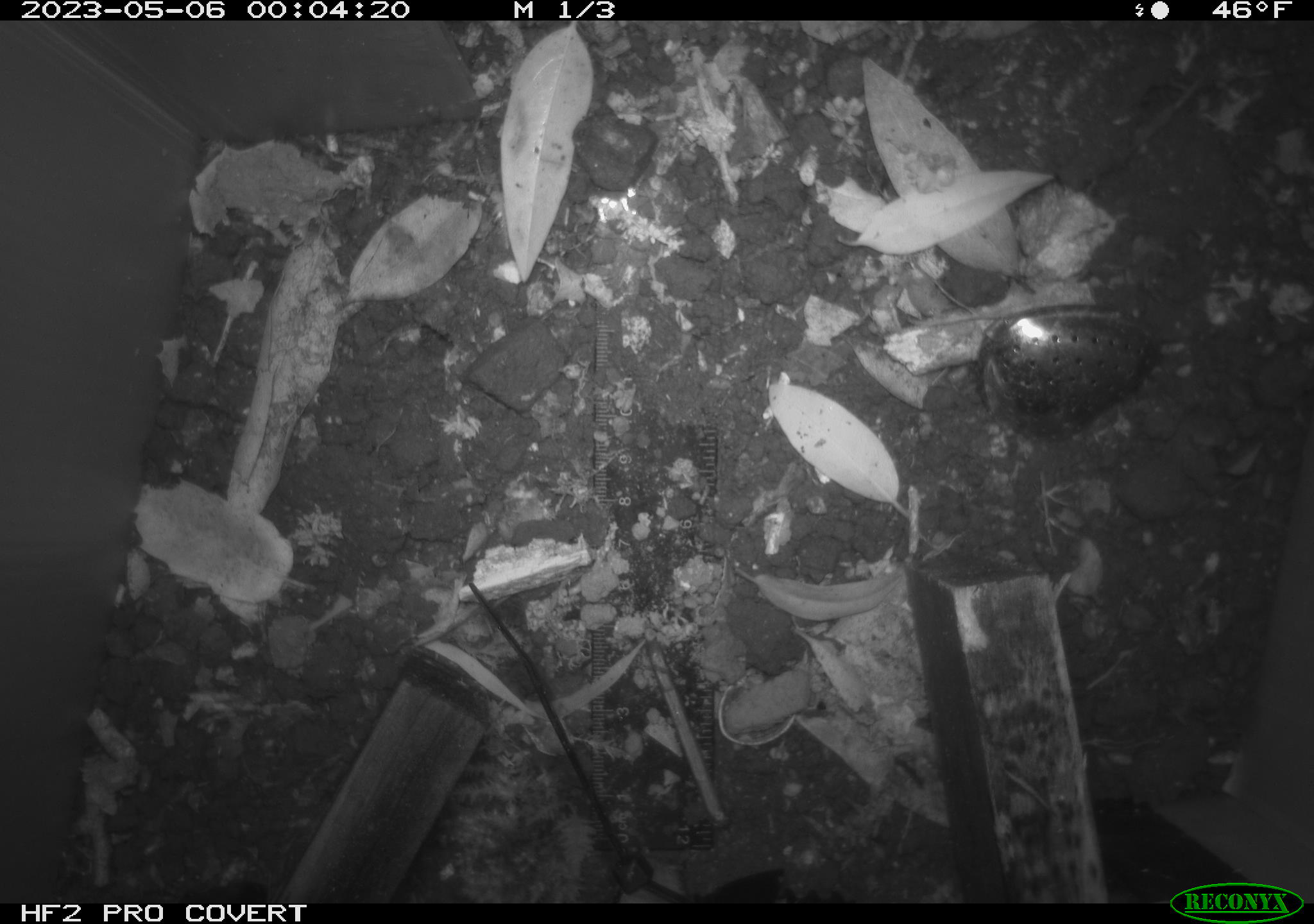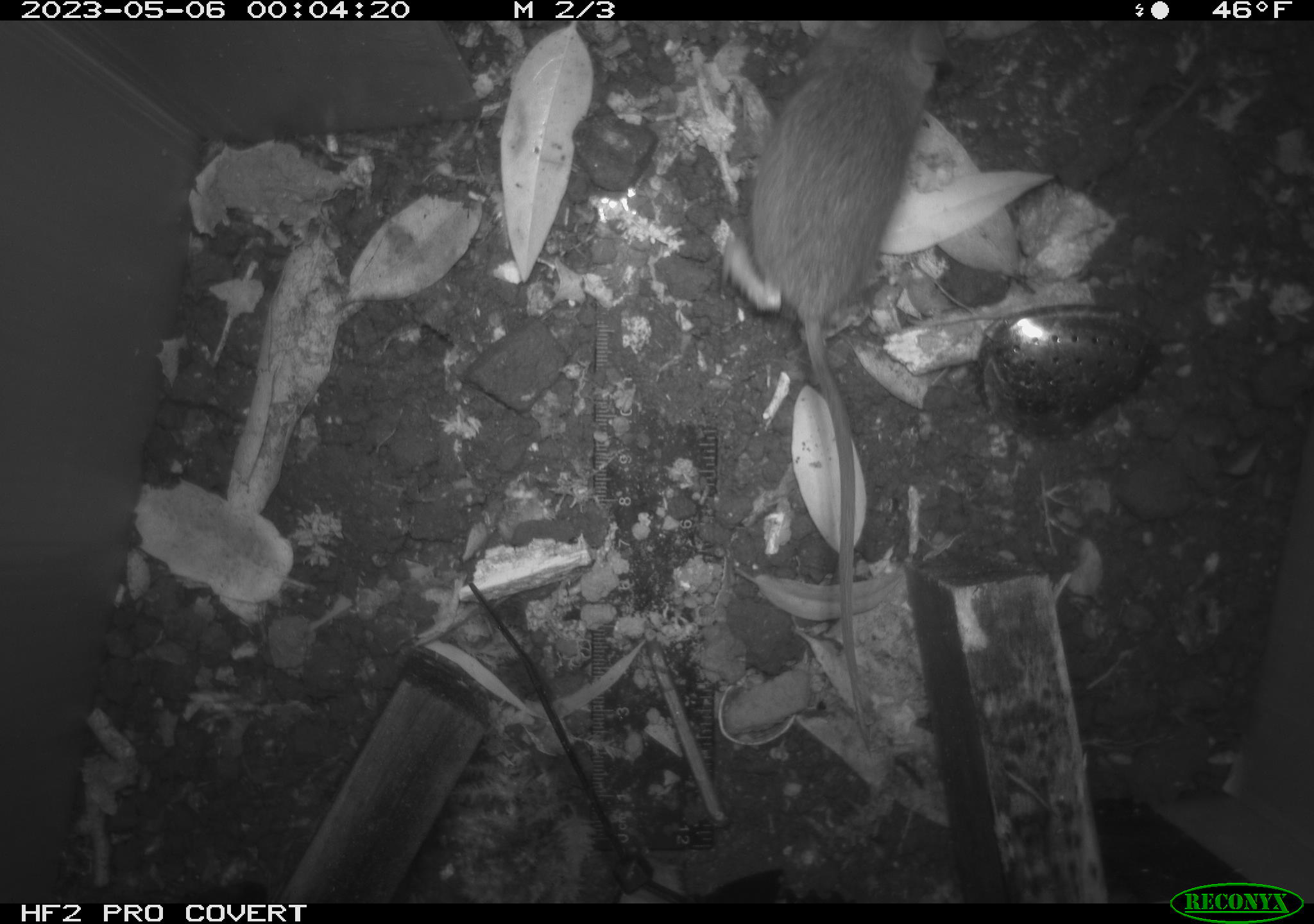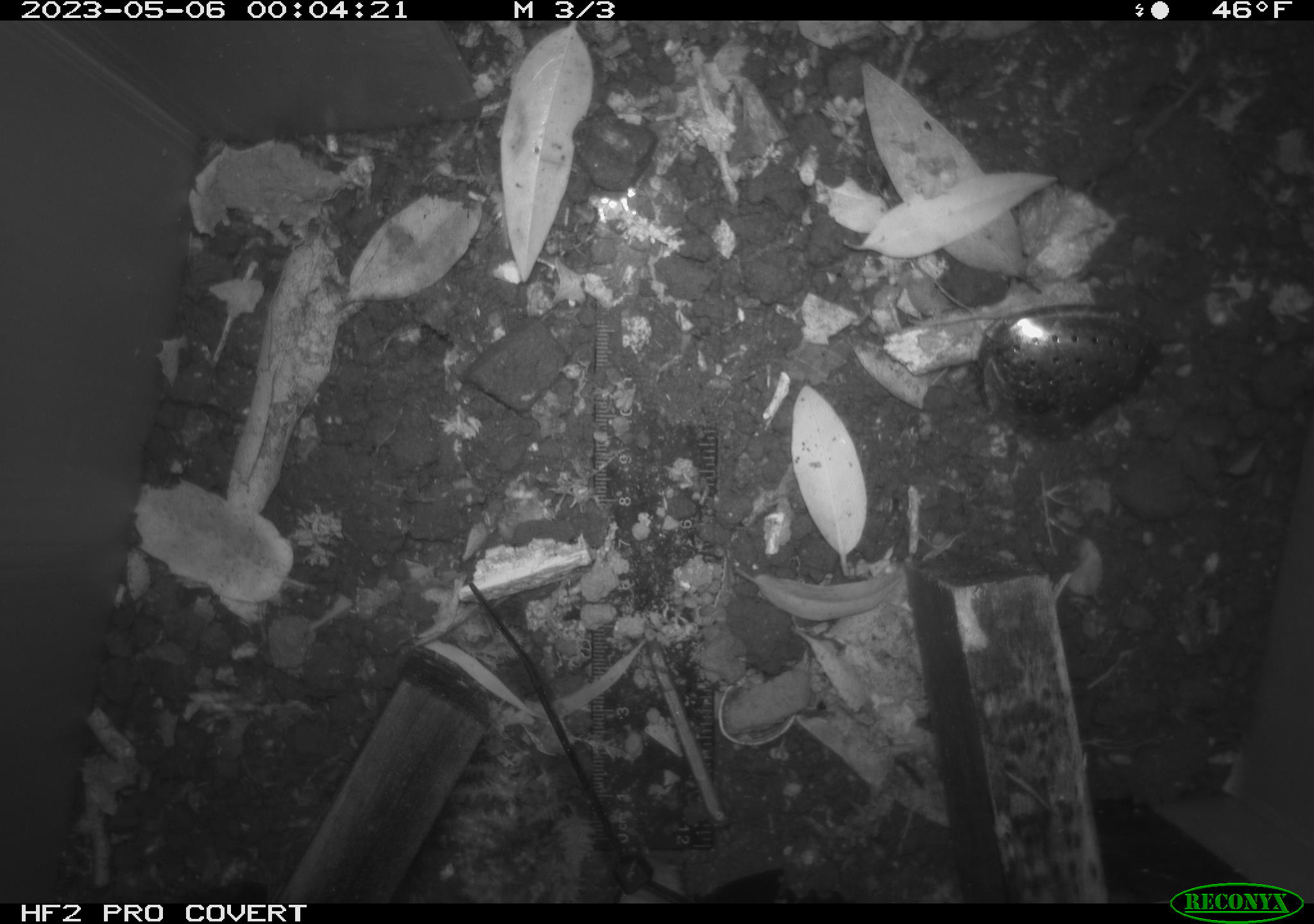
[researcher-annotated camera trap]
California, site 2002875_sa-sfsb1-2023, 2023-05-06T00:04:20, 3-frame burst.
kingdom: Animalia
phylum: Chordata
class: Mammalia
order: Rodentia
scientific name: Rodentia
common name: mouse species